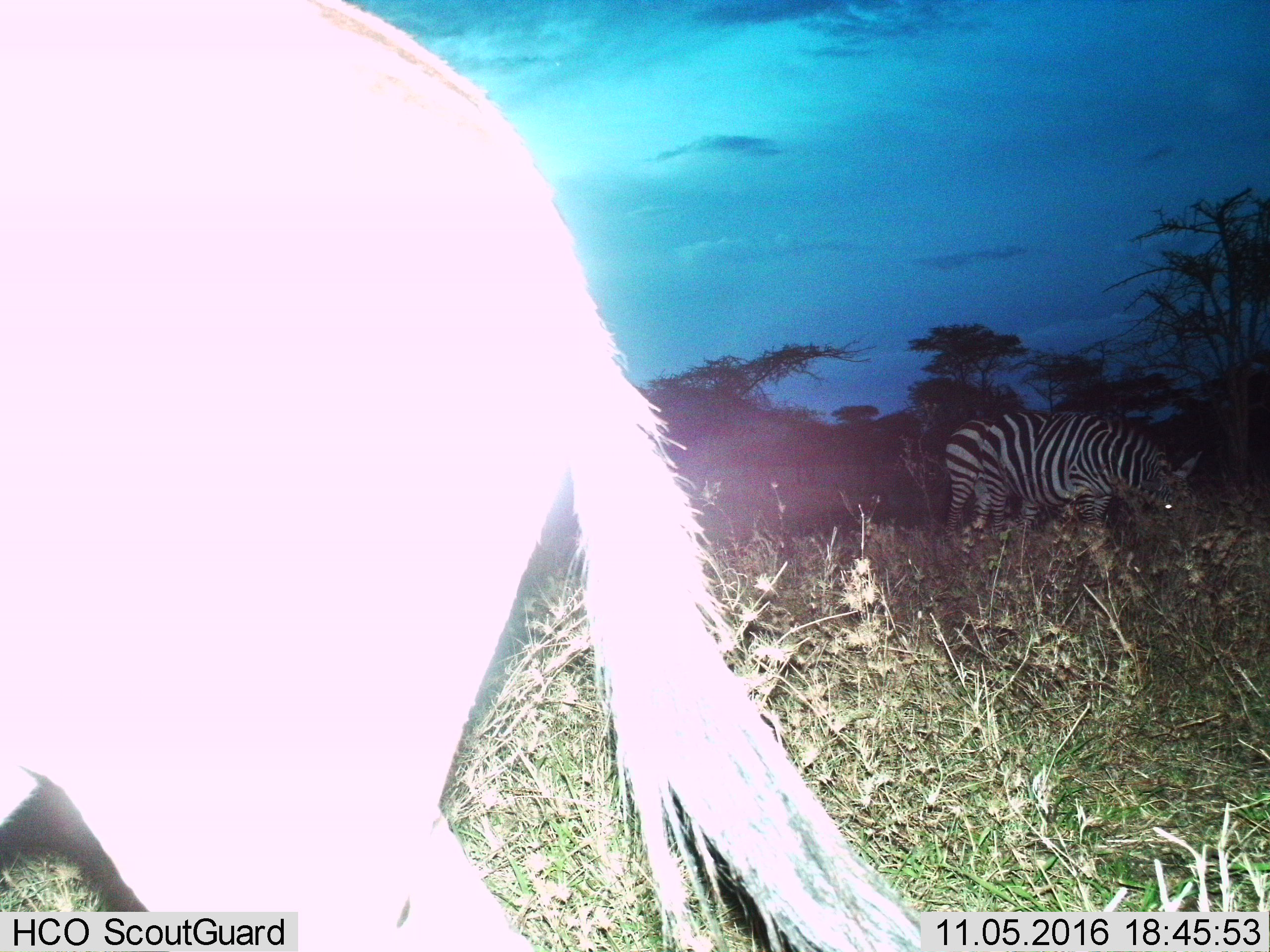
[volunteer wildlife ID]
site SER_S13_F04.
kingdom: Animalia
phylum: Chordata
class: Mammalia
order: Perissodactyla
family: Equidae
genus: Equus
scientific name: Equus quagga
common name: plains zebra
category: zebraplains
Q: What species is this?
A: Zebraplains (plains zebra) (Equus quagga).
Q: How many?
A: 2.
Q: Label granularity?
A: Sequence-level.